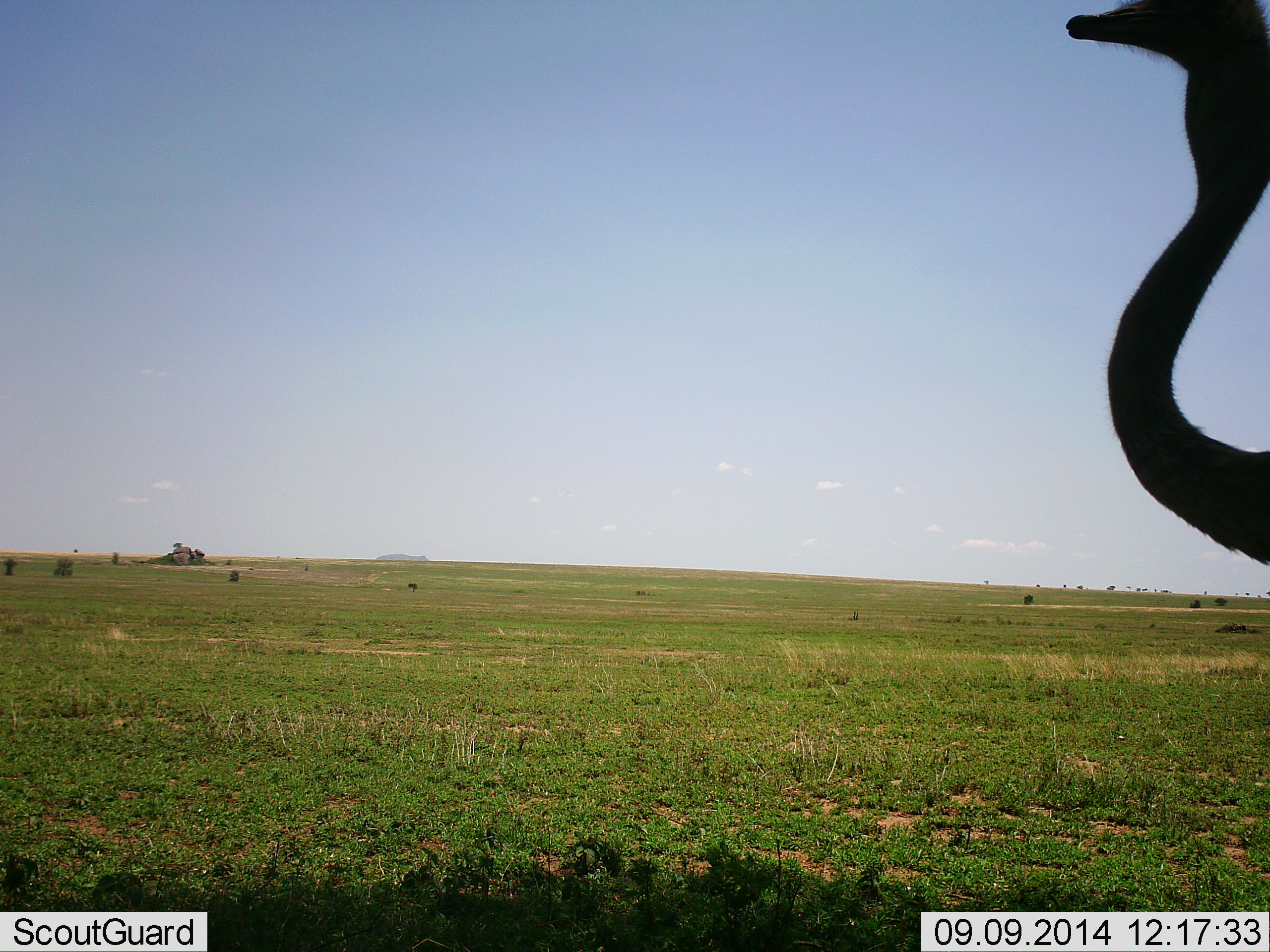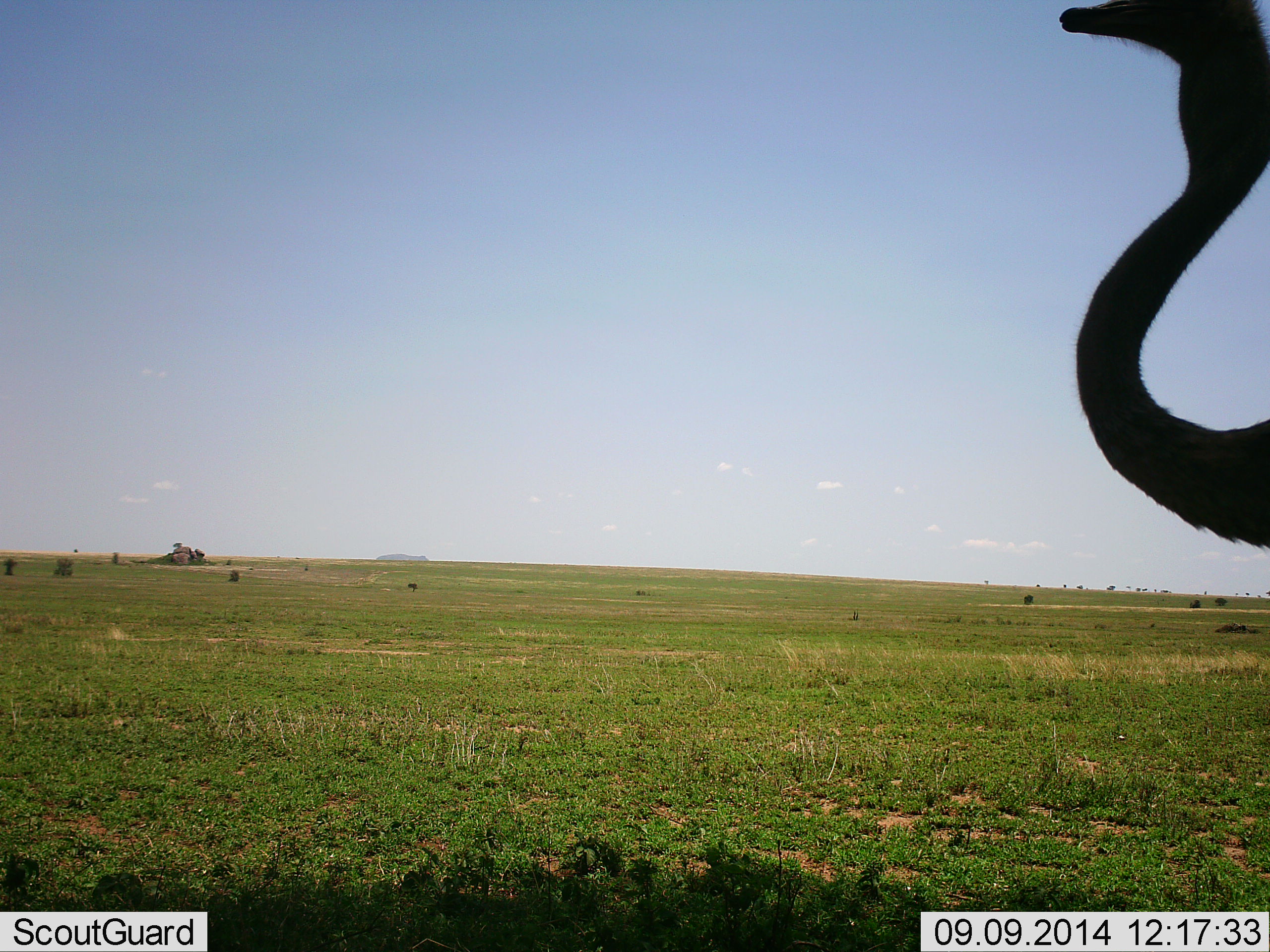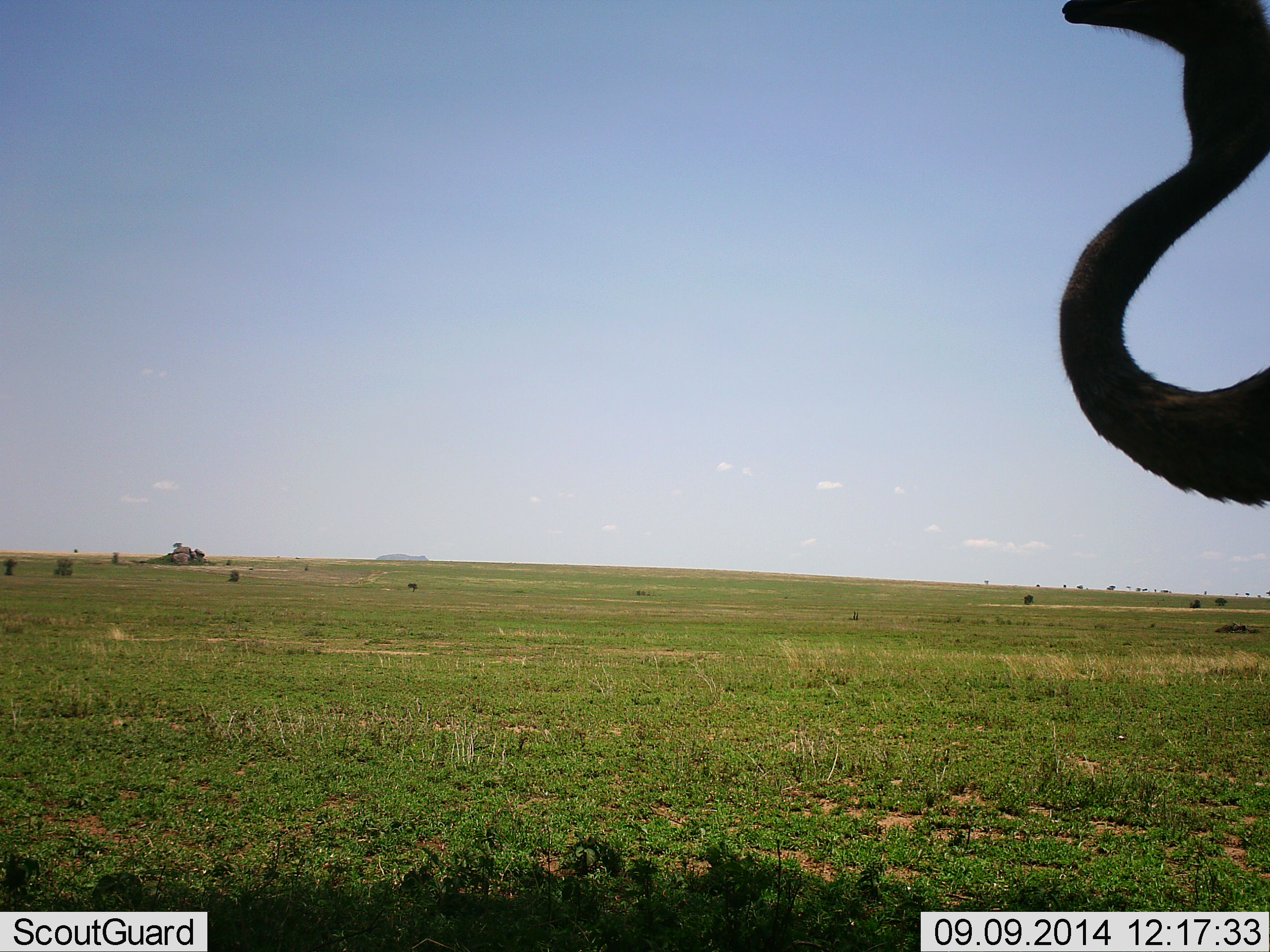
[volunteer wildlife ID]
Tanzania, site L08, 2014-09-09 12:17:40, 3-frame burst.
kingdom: Animalia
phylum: Chordata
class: Aves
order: Struthioniformes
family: Struthionidae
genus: Struthio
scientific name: Struthio camelus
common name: ostrich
Ostrich (Struthio camelus), count 1. Behavior (volunteer vote fractions): standing 90%, resting 10%, moving 10%, interacting 0%. Young present (vote fraction): 0%. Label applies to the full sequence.